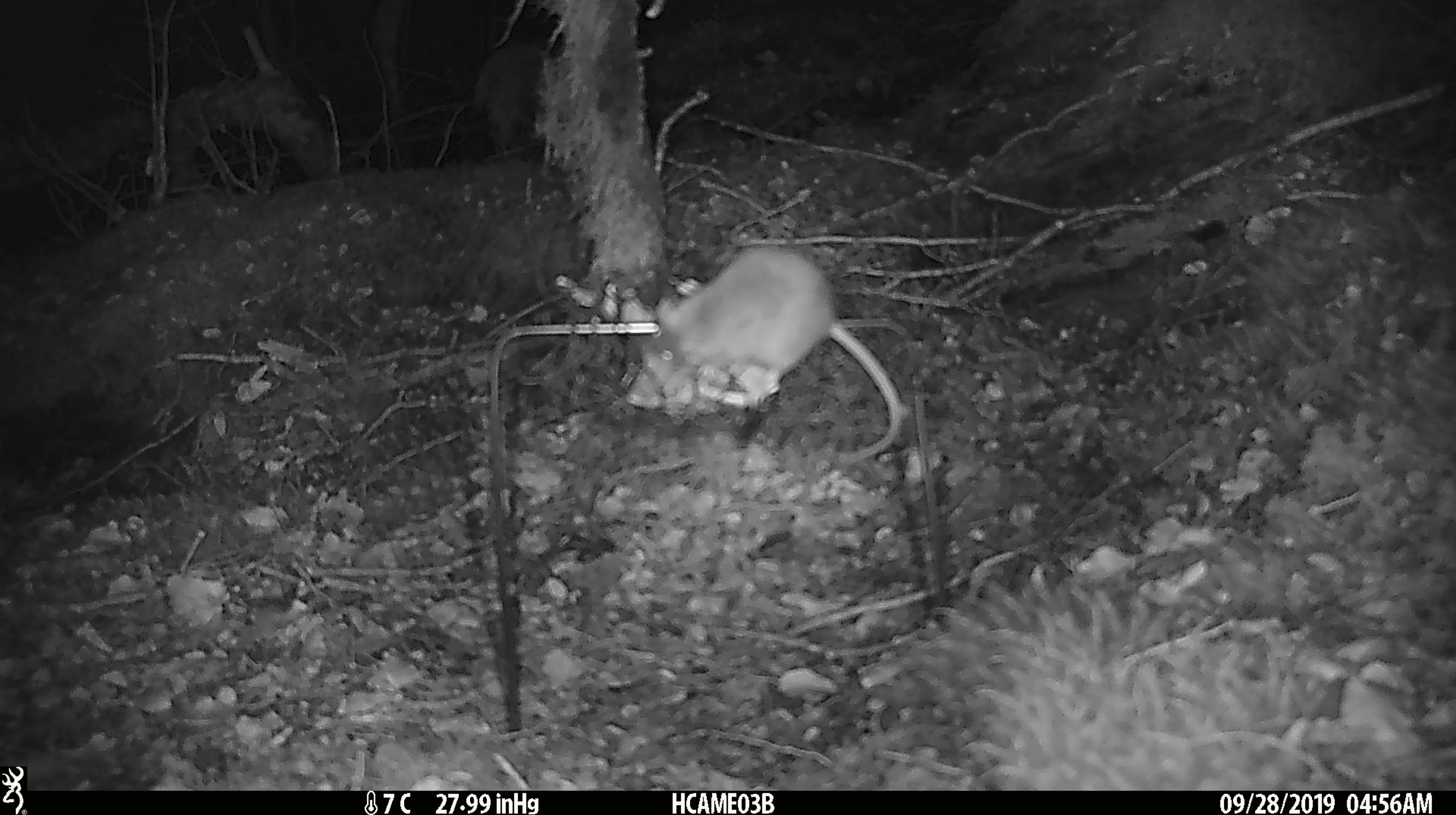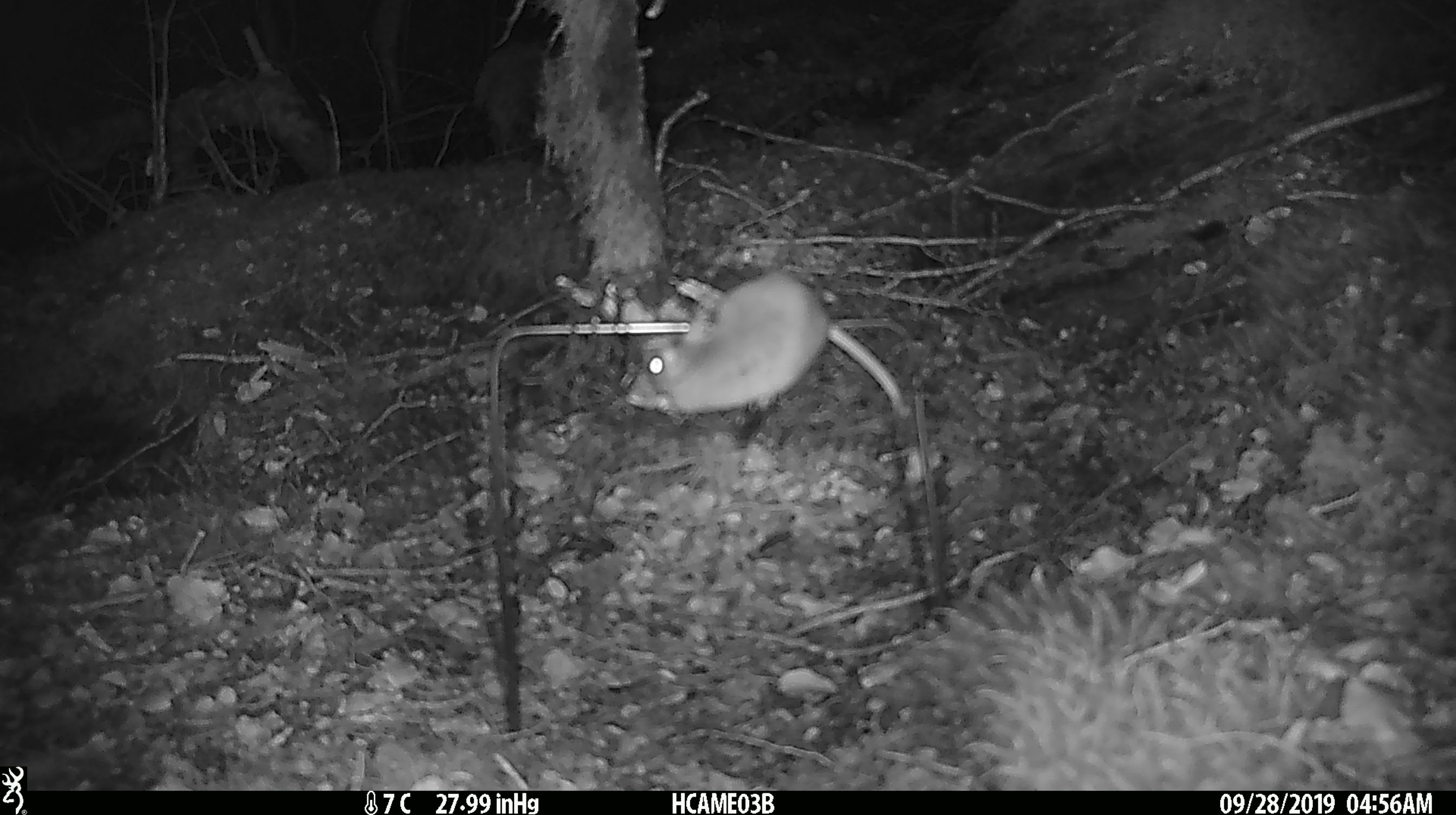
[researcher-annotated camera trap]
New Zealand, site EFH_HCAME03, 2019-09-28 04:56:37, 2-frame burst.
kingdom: Animalia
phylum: Chordata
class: Mammalia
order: Rodentia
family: Muridae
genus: Mus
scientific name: Mus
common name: mouse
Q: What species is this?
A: Mouse (Mus).